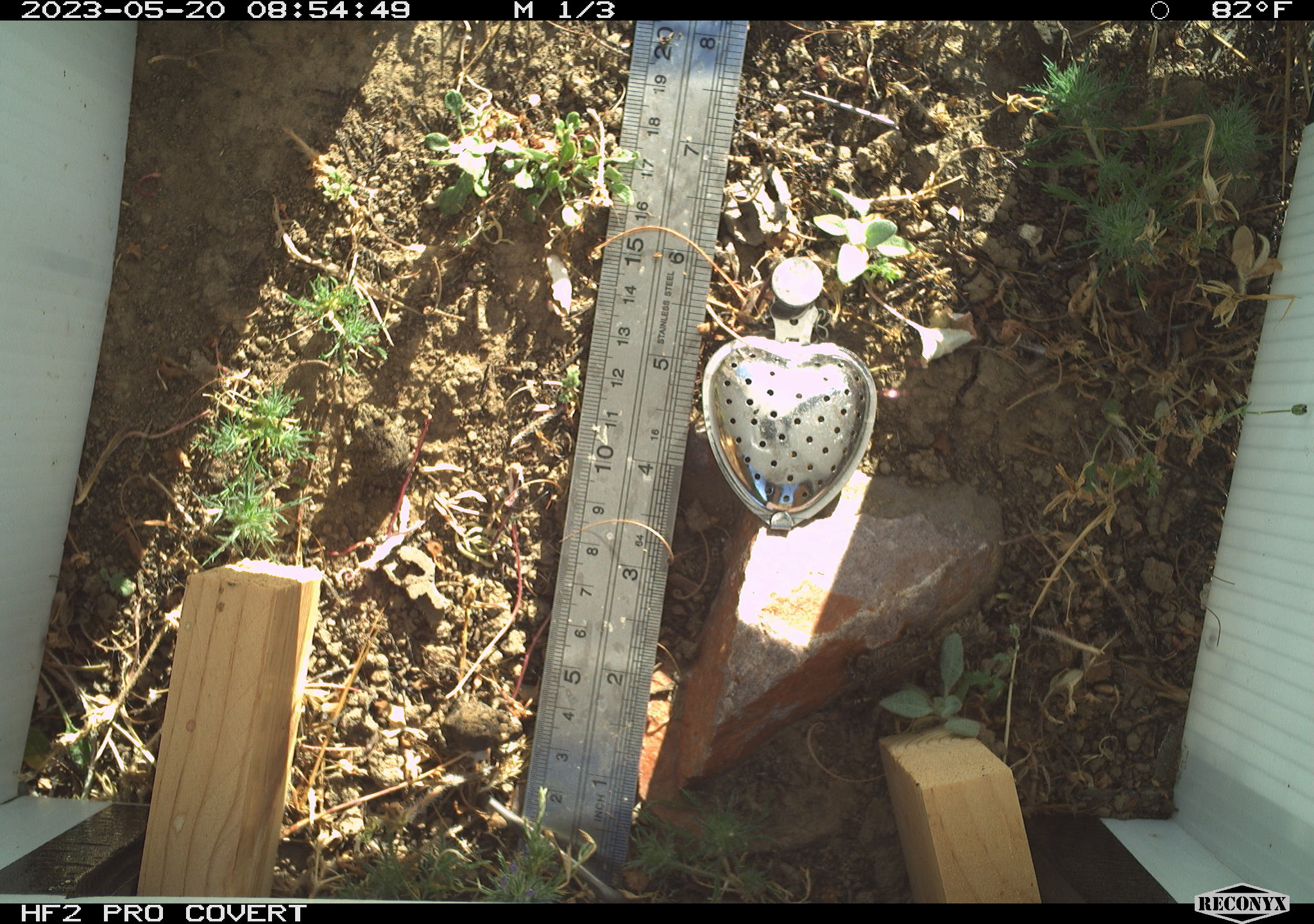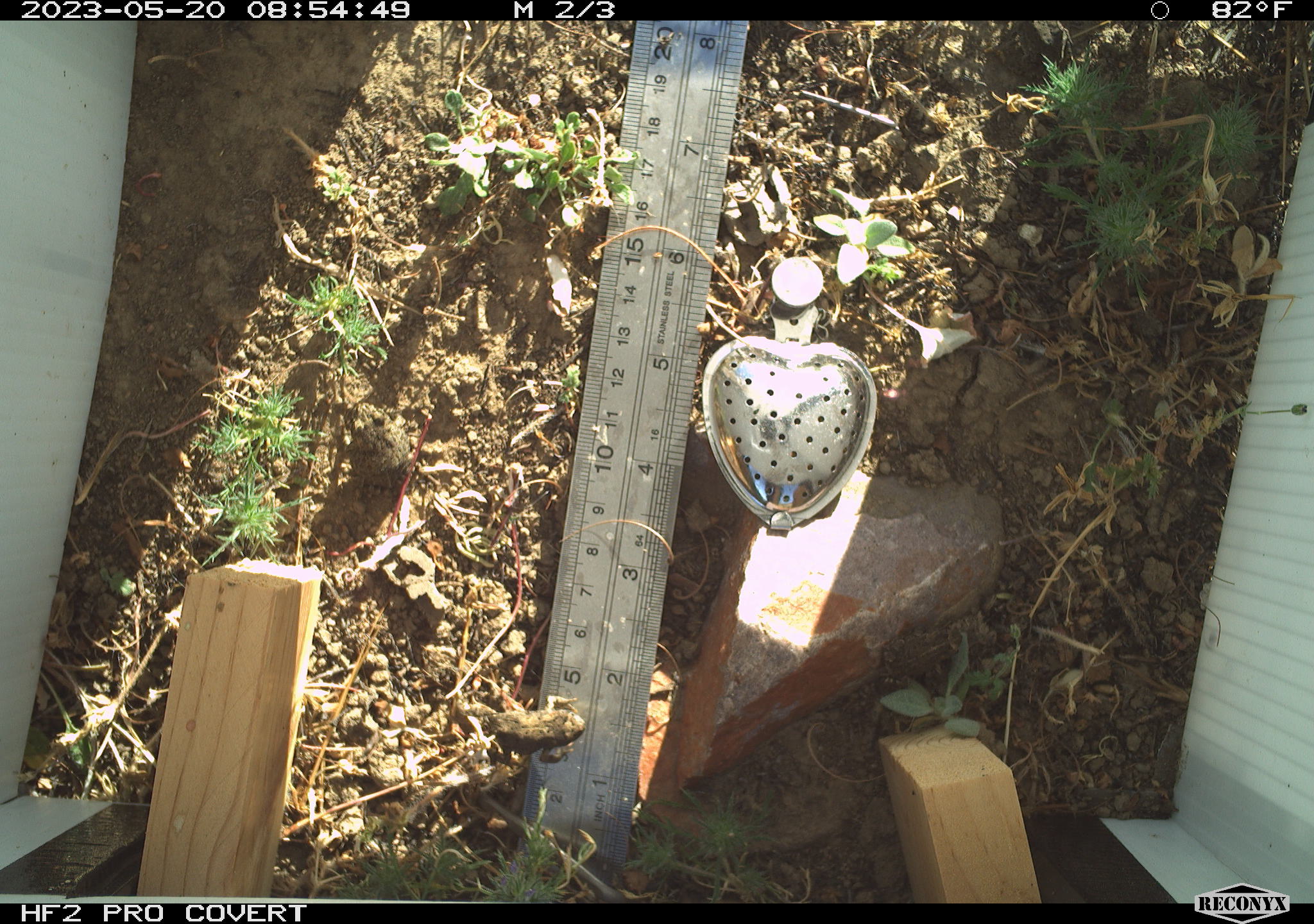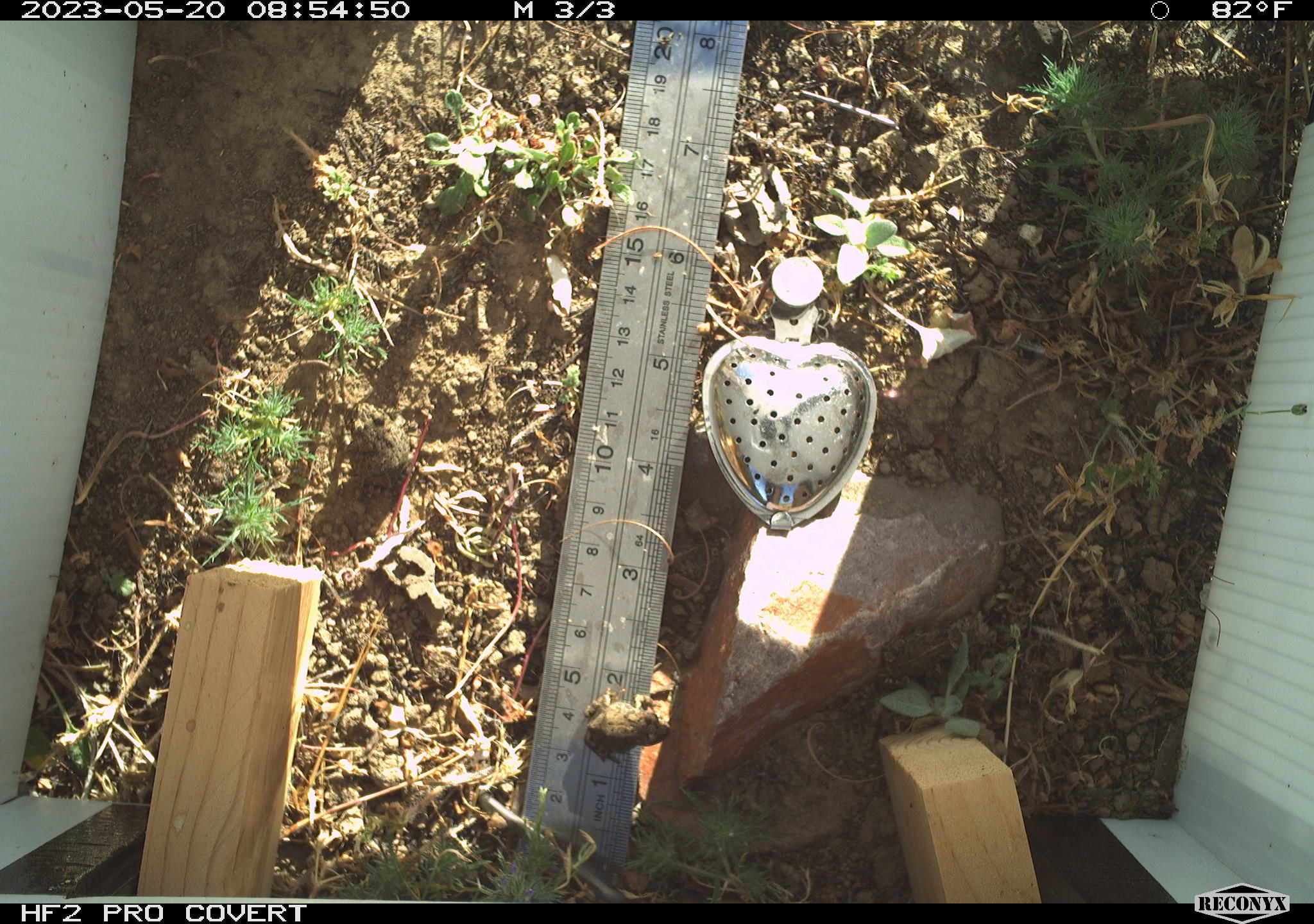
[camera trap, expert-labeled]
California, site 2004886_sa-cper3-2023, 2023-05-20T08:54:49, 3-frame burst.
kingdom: Animalia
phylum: Chordata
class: Amphibia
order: Anura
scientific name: Anura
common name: frogs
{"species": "frogs (Anura)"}